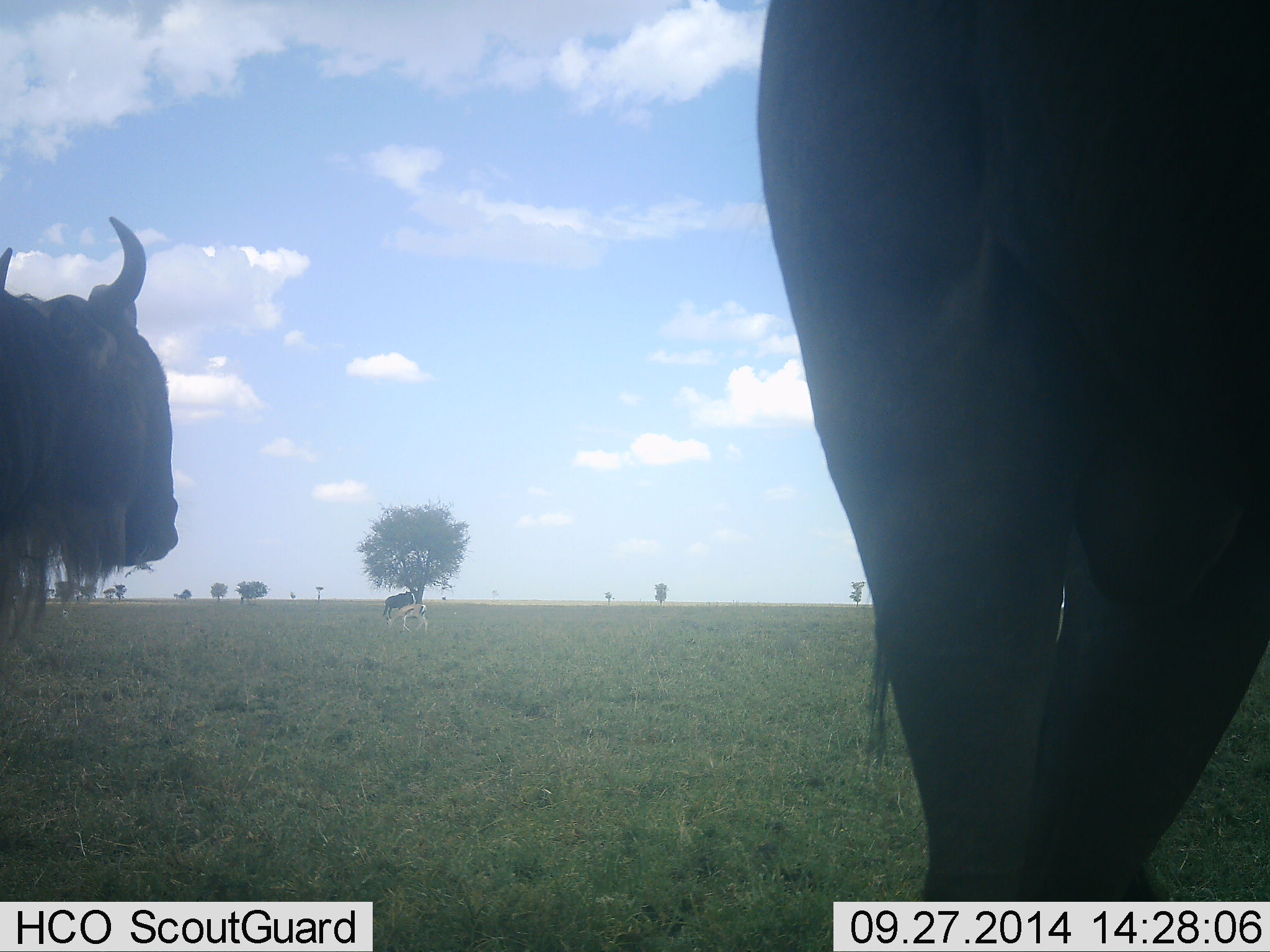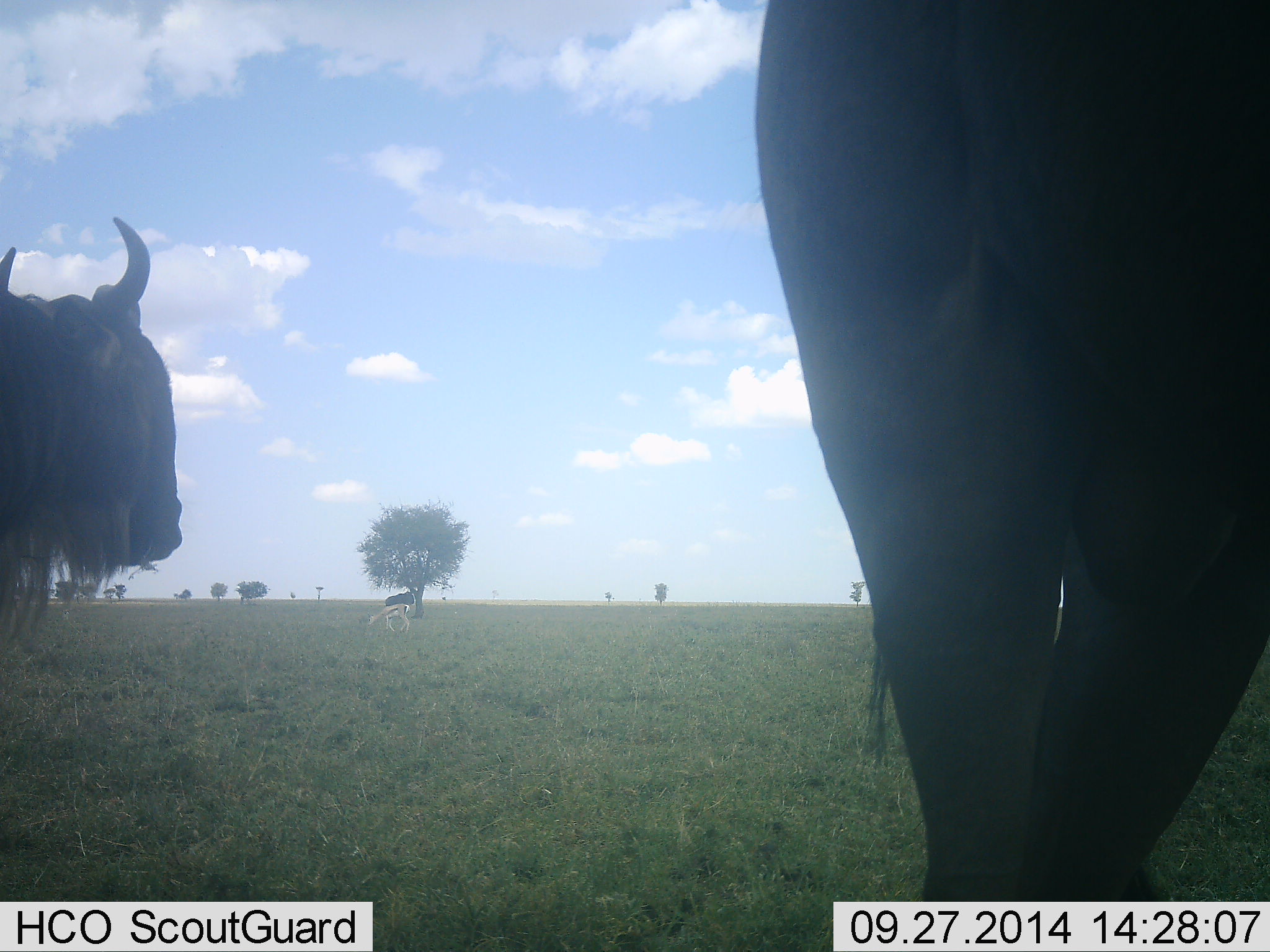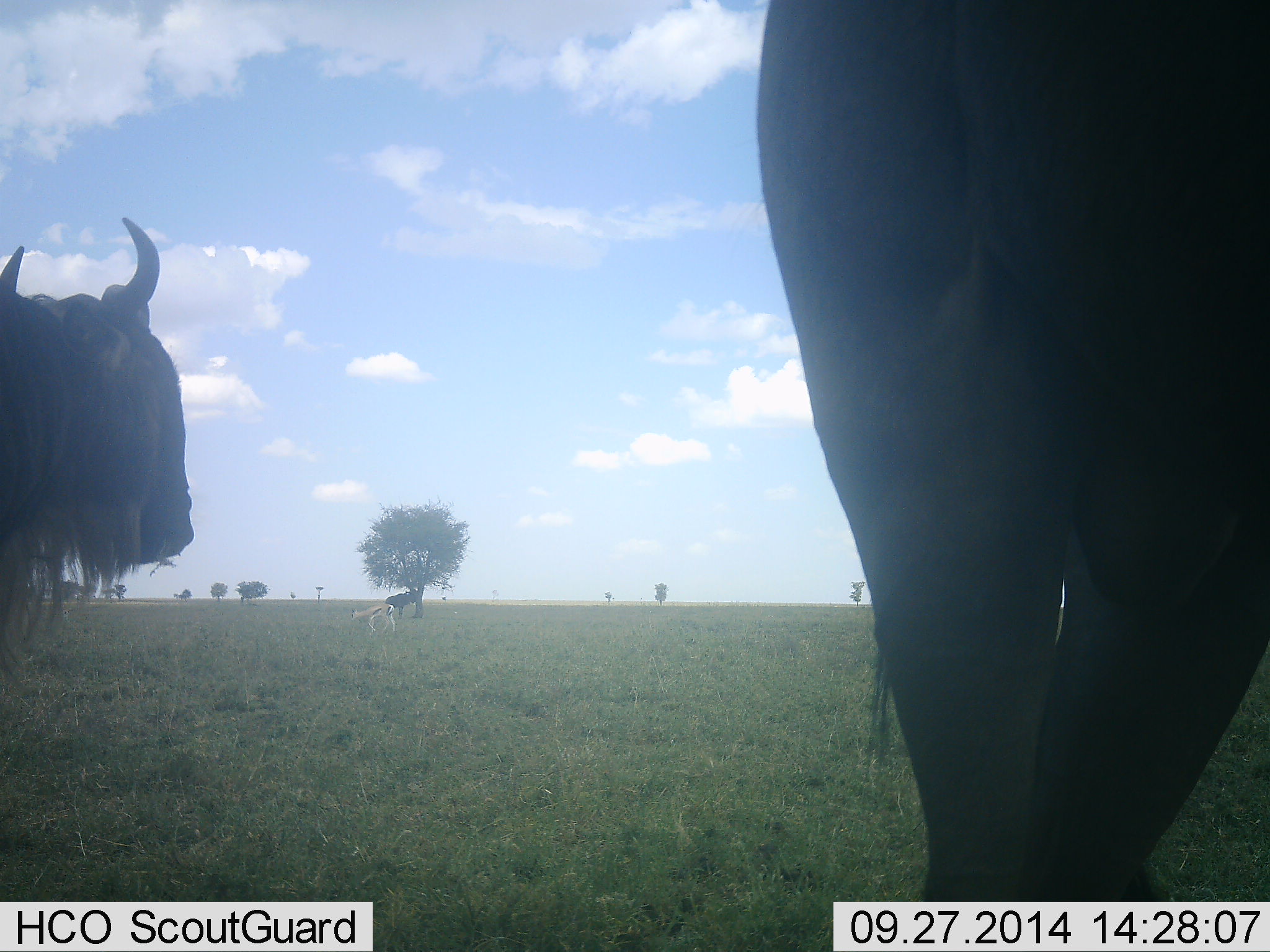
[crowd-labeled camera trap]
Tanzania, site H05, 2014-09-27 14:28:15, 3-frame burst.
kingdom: Animalia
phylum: Chordata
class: Mammalia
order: Artiodactyla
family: Bovidae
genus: Eudorcas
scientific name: Eudorcas thomsonii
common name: thomson's gazelle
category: gazellethomsons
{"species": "gazellethomsons (thomson's gazelle) (Eudorcas thomsonii)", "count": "1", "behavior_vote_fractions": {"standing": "0%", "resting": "0%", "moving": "70%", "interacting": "0%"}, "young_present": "0%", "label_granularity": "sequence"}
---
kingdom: Animalia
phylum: Chordata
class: Mammalia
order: Artiodactyla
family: Bovidae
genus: Connochaetes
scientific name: Connochaetes taurinus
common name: blue wildebeest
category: wildebeest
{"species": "wildebeest (blue wildebeest) (Connochaetes taurinus)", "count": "2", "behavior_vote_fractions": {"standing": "89%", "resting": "11%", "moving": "0%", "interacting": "0%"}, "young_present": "0%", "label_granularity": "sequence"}